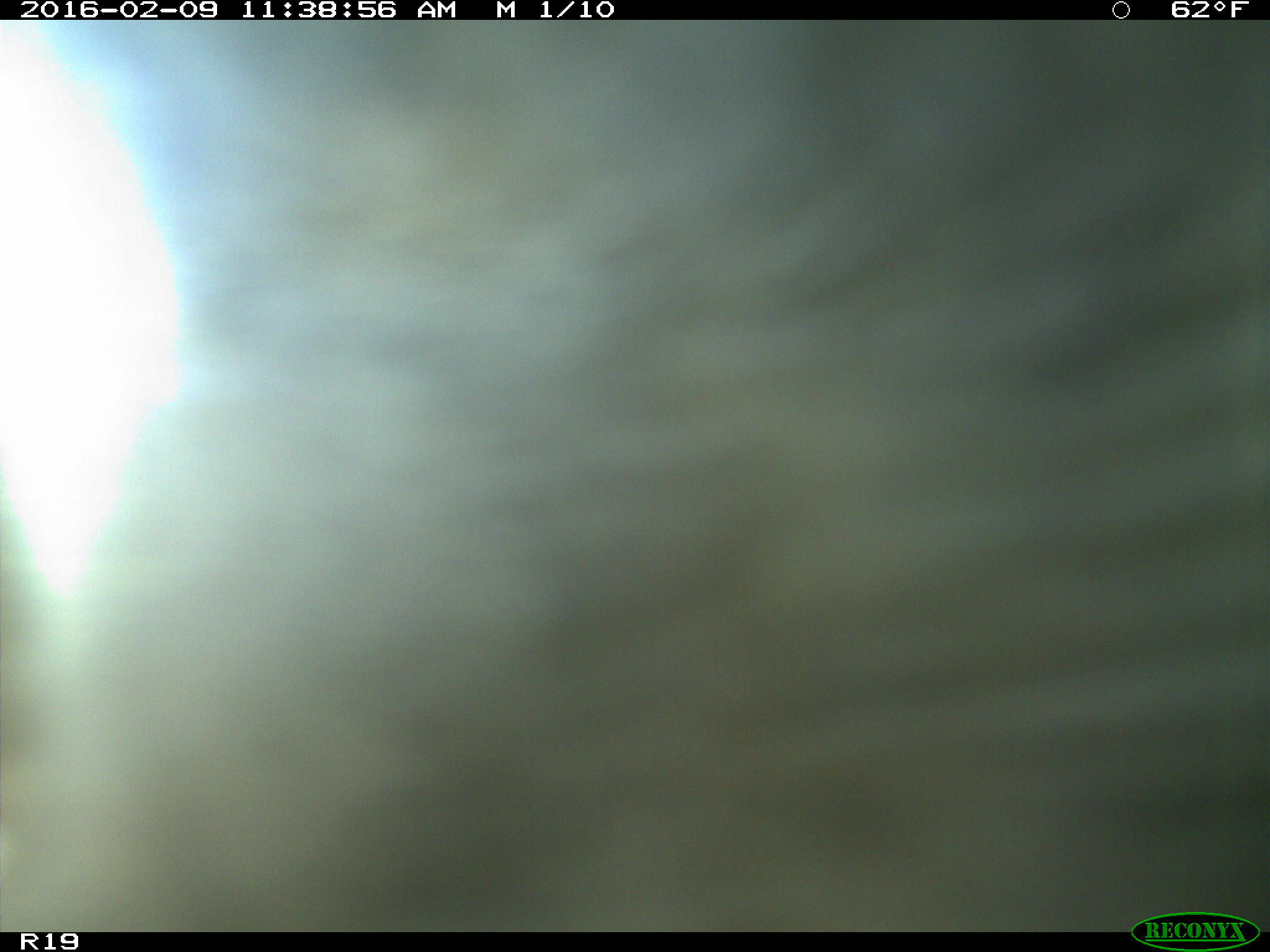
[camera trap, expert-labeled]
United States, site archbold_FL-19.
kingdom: Animalia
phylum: Chordata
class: Mammalia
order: Artiodactyla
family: Bovidae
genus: Bos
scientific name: Bos taurus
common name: domestic cow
Bos taurus (domestic cow).